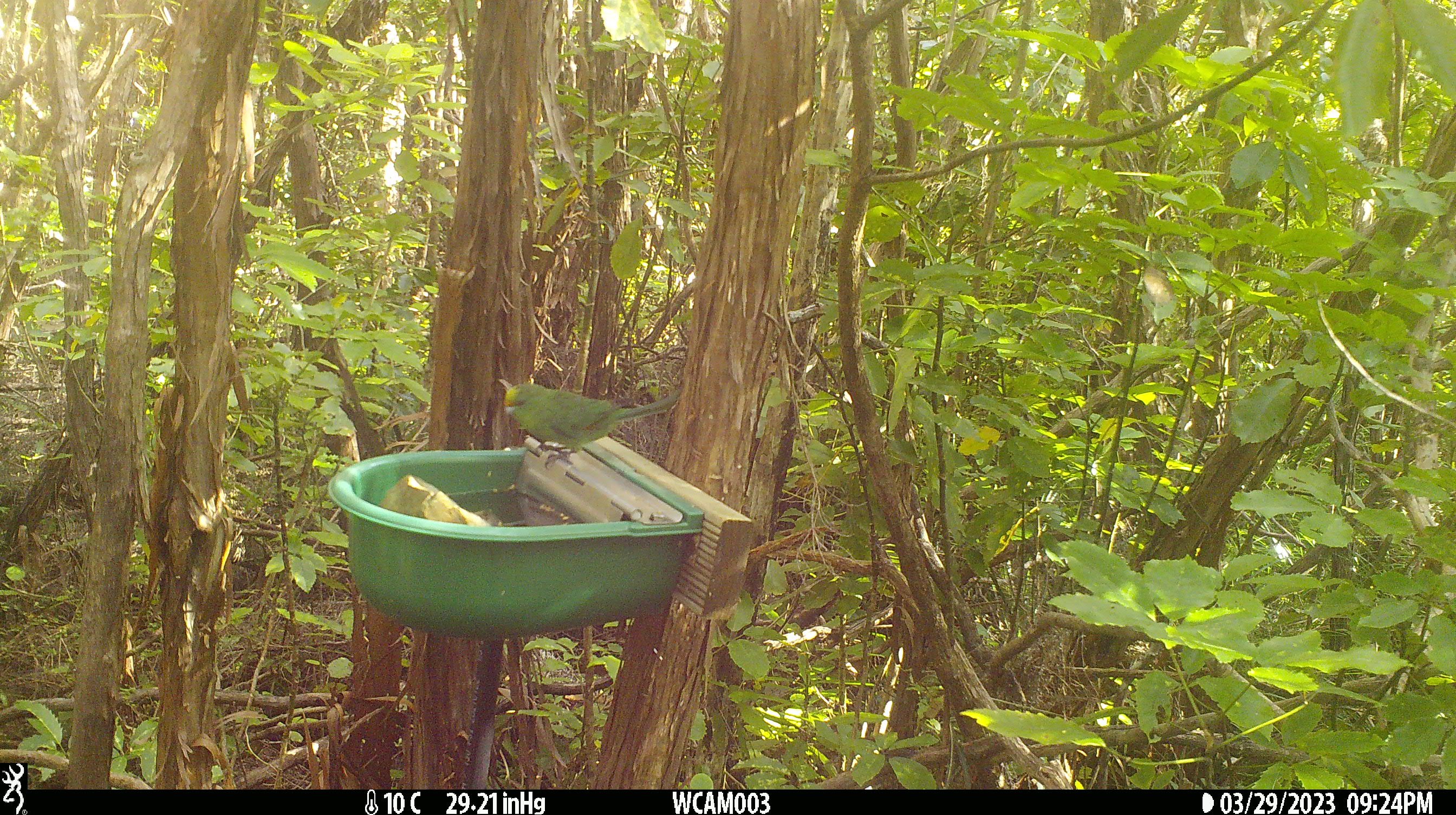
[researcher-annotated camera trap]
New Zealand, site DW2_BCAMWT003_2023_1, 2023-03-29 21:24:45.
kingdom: Animalia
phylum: Chordata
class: Aves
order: Psittaciformes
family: Psittaculidae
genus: Cyanoramphus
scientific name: Cyanoramphus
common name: parakeet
Parakeet (Cyanoramphus).